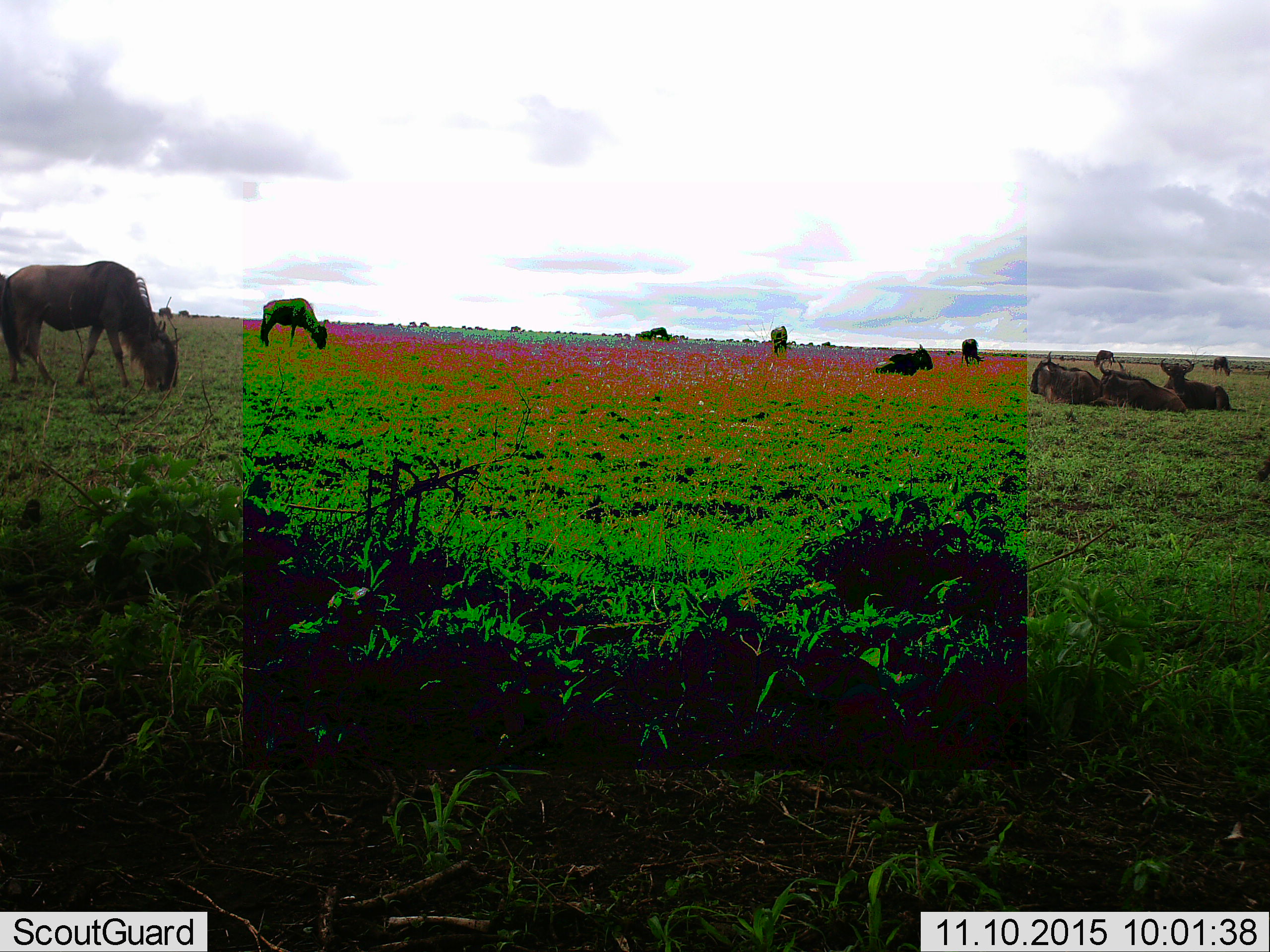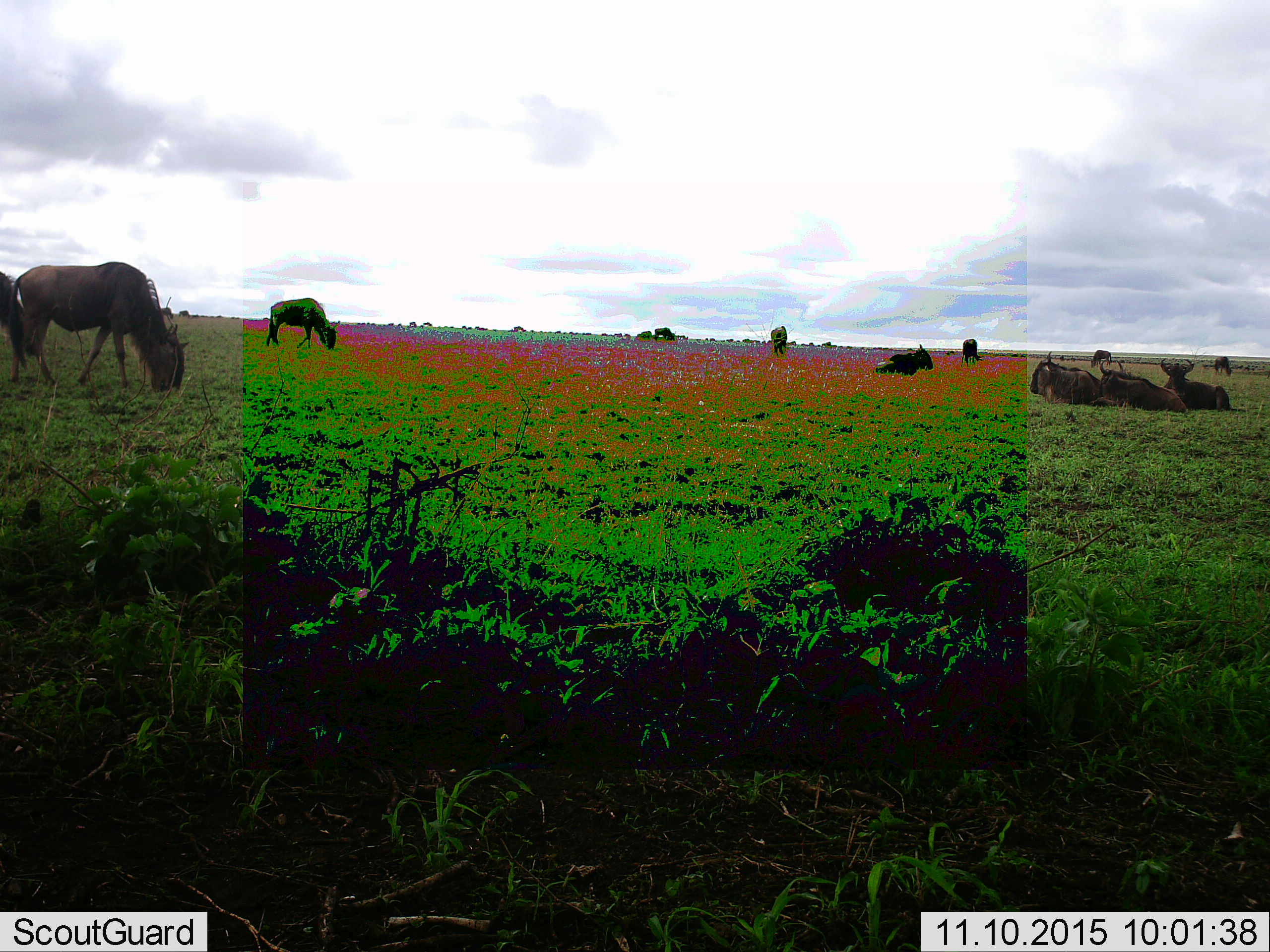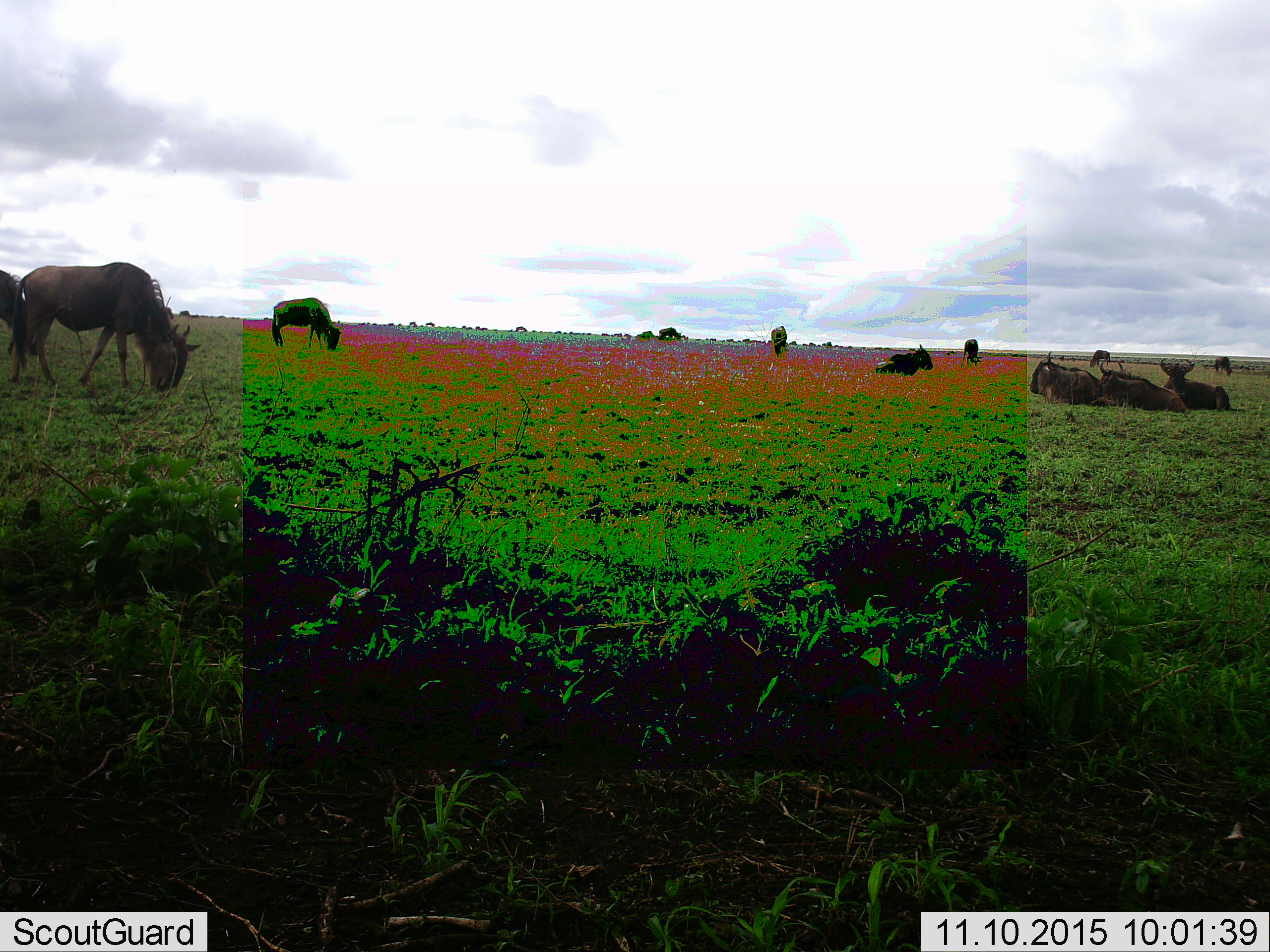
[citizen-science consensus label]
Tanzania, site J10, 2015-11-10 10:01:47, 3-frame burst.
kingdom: Animalia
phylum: Chordata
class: Mammalia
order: Artiodactyla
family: Bovidae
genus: Connochaetes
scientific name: Connochaetes taurinus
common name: blue wildebeest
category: wildebeest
Wildebeest (blue wildebeest) (Connochaetes taurinus), count 11-50. Behavior (volunteer vote fractions): standing 33%, resting 100%, moving 44%, interacting 11%. Young present (vote fraction): 11%. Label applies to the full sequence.